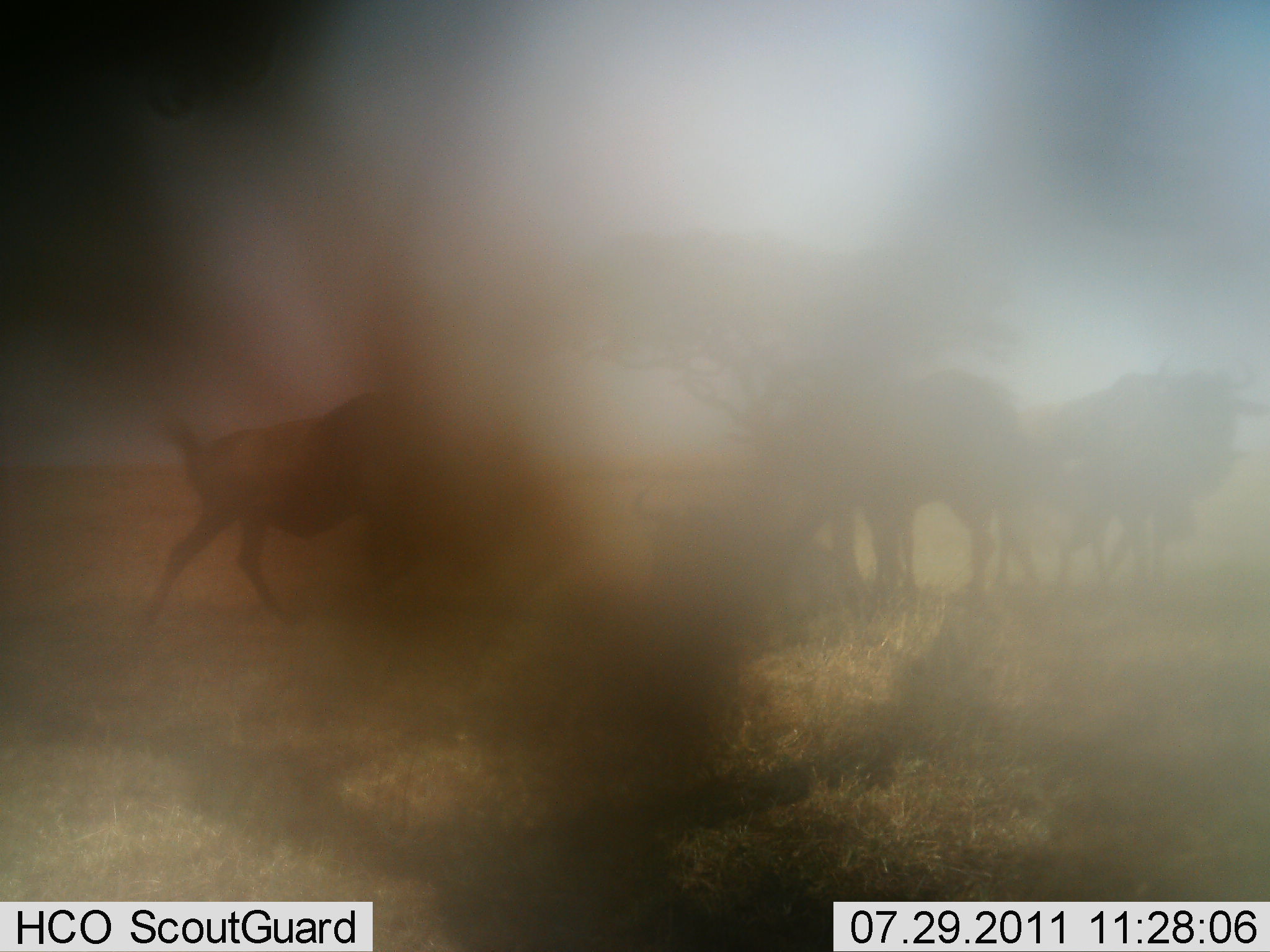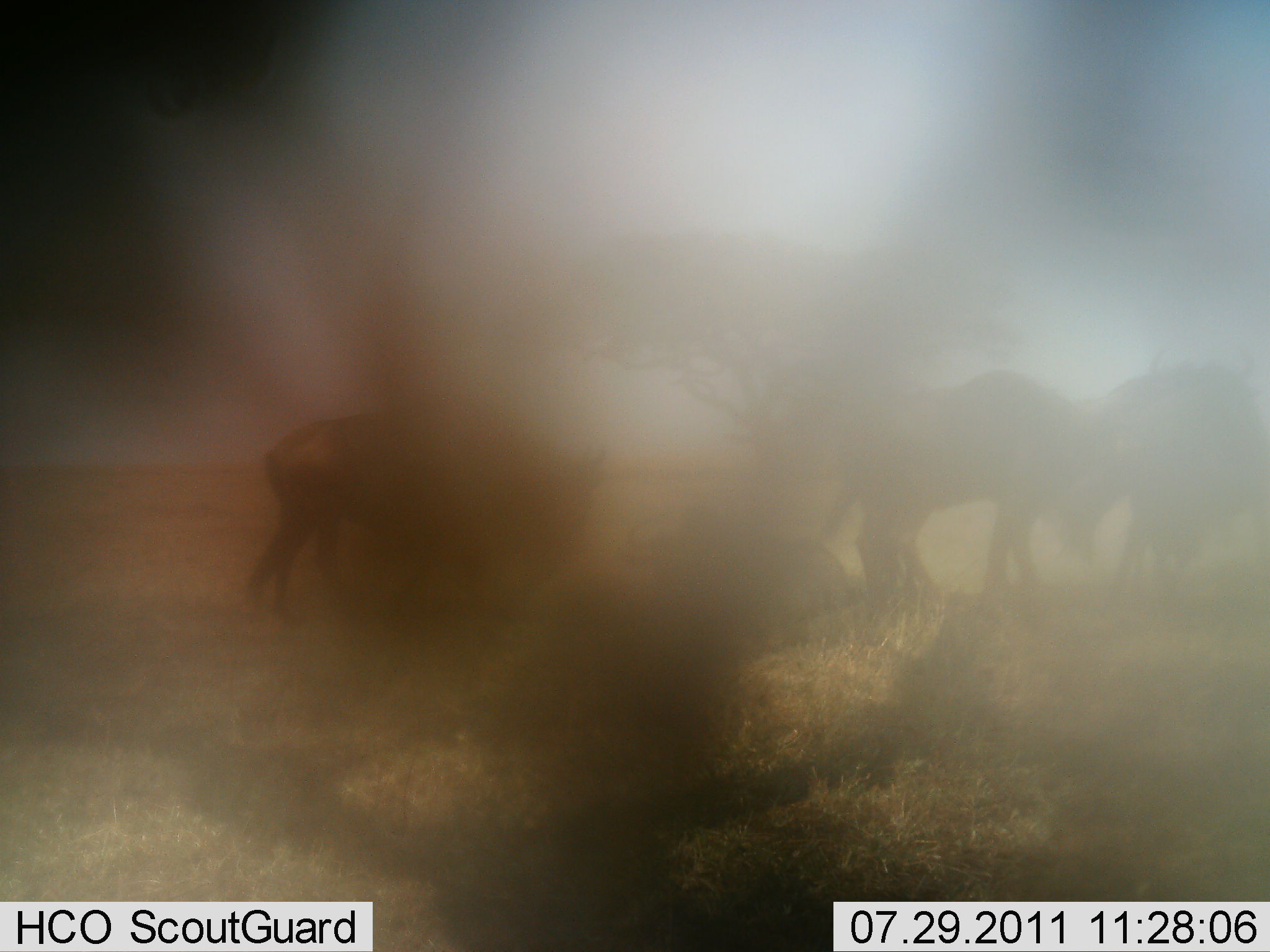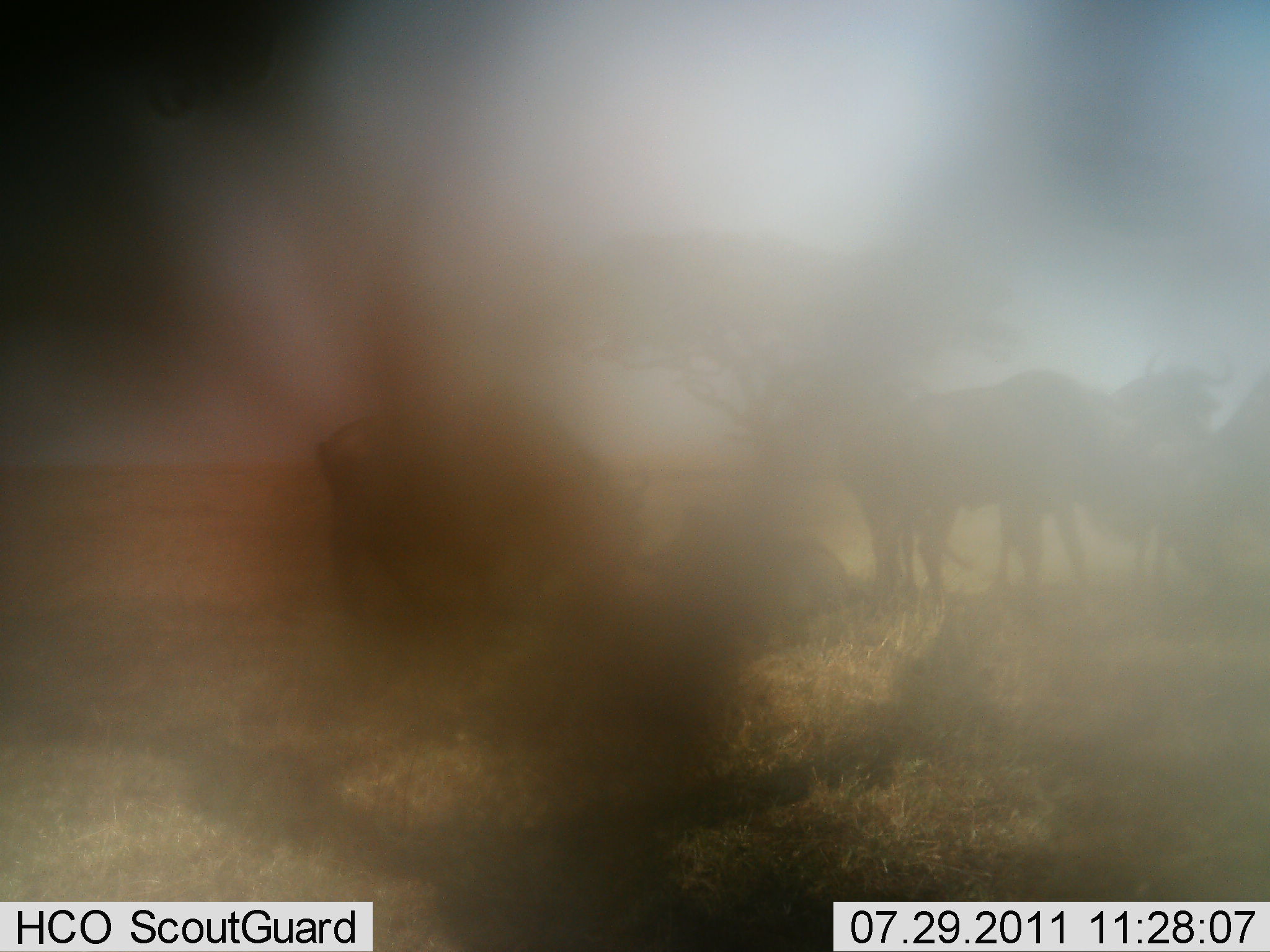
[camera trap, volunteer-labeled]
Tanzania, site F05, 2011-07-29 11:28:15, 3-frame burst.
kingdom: Animalia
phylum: Chordata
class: Mammalia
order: Artiodactyla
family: Bovidae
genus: Connochaetes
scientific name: Connochaetes taurinus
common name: blue wildebeest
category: wildebeest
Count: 4.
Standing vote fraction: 30%.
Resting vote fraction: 10%.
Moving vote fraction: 90%.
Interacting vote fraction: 0%.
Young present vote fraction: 0%.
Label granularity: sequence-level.